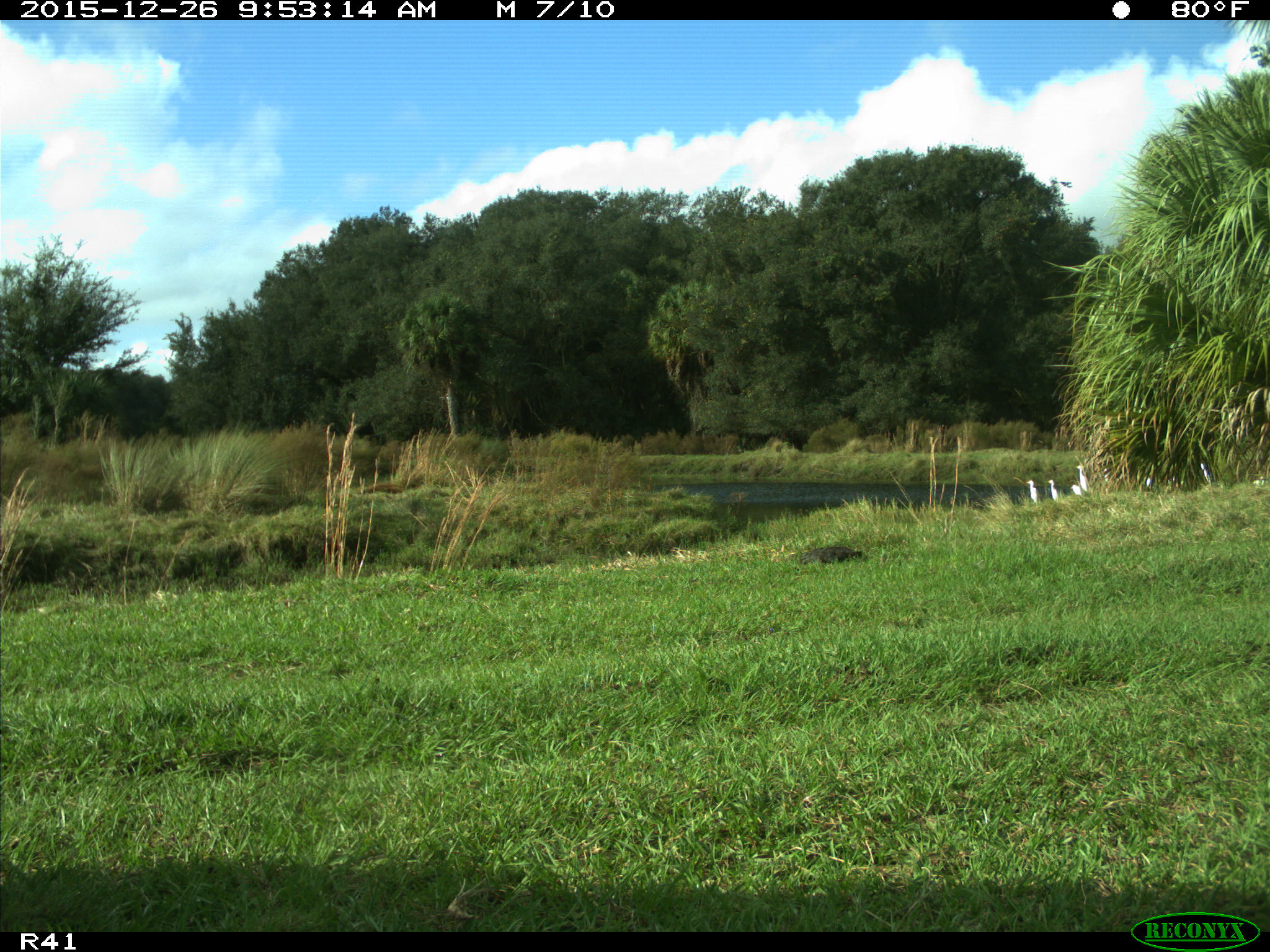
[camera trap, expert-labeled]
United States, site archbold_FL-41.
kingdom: Animalia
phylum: Chordata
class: Aves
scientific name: Aves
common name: birds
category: unidentified bird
Unidentified bird (birds) (Aves).